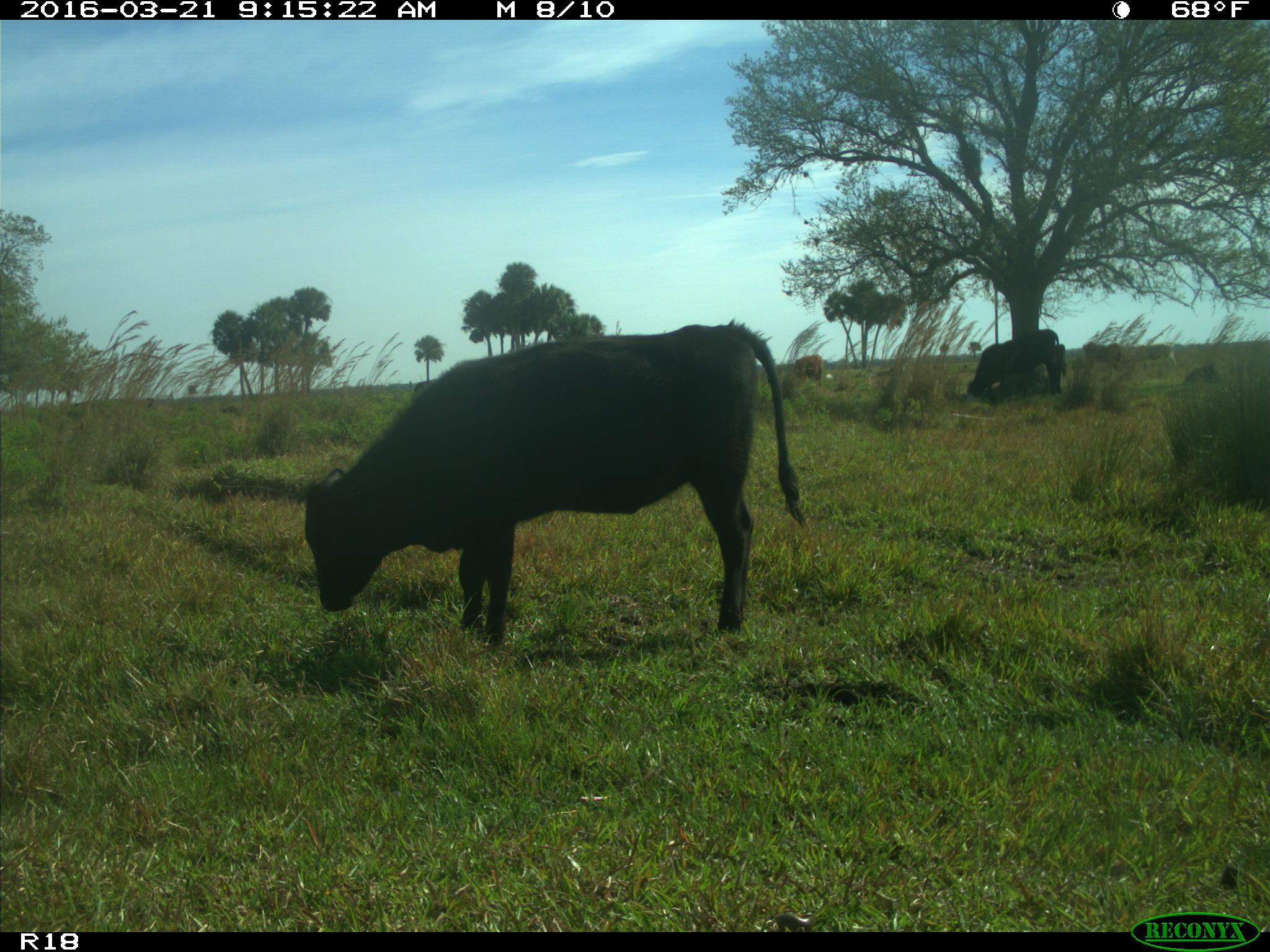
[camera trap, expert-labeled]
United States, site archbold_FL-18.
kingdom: Animalia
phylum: Chordata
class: Mammalia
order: Artiodactyla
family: Bovidae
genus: Bos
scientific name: Bos taurus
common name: domestic cow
Bos taurus (domestic cow).